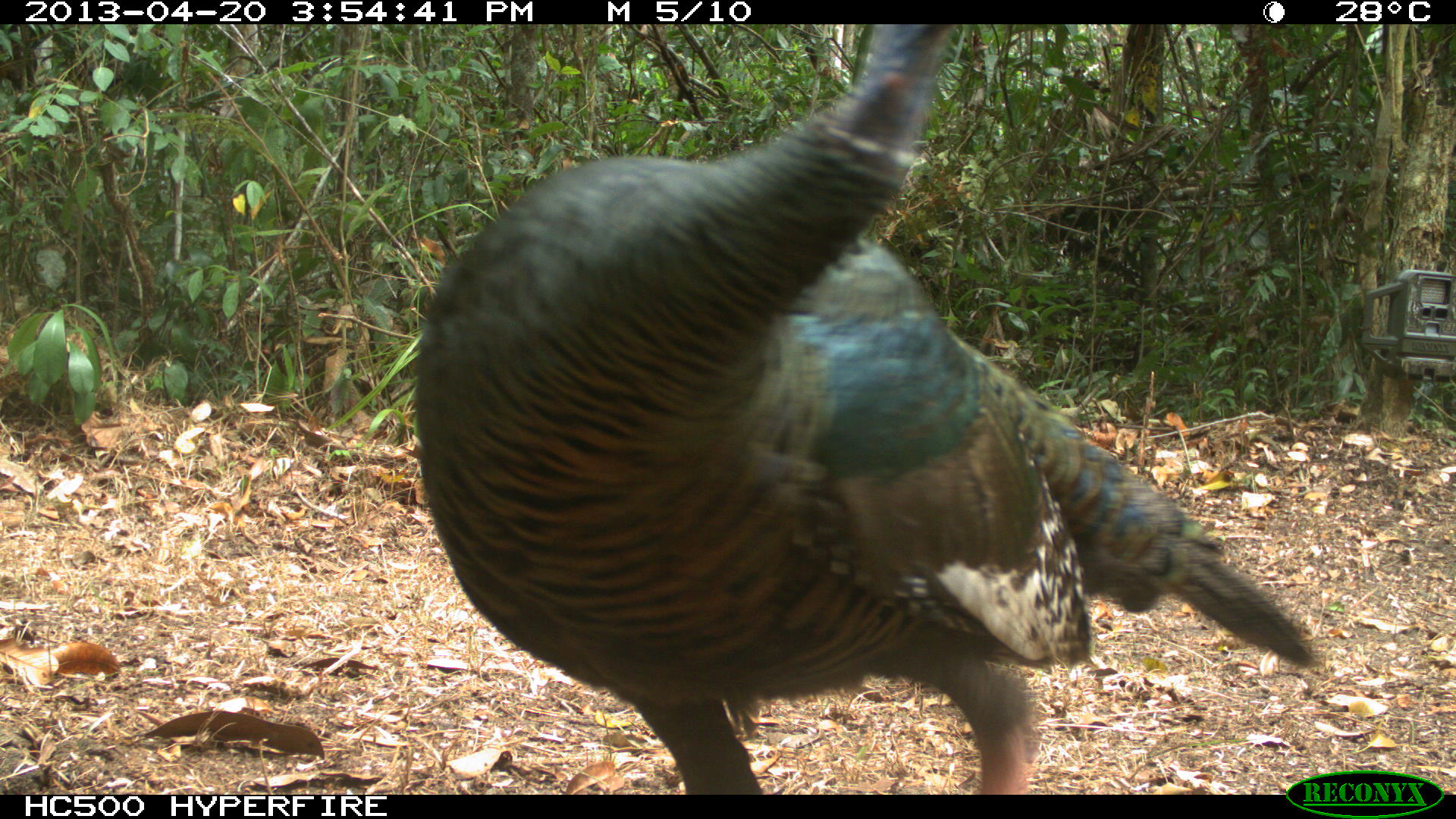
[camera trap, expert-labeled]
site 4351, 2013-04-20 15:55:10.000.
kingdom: Animalia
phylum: Chordata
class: Aves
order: Galliformes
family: Phasianidae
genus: Meleagris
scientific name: Meleagris ocellata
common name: ocellated turkey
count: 3